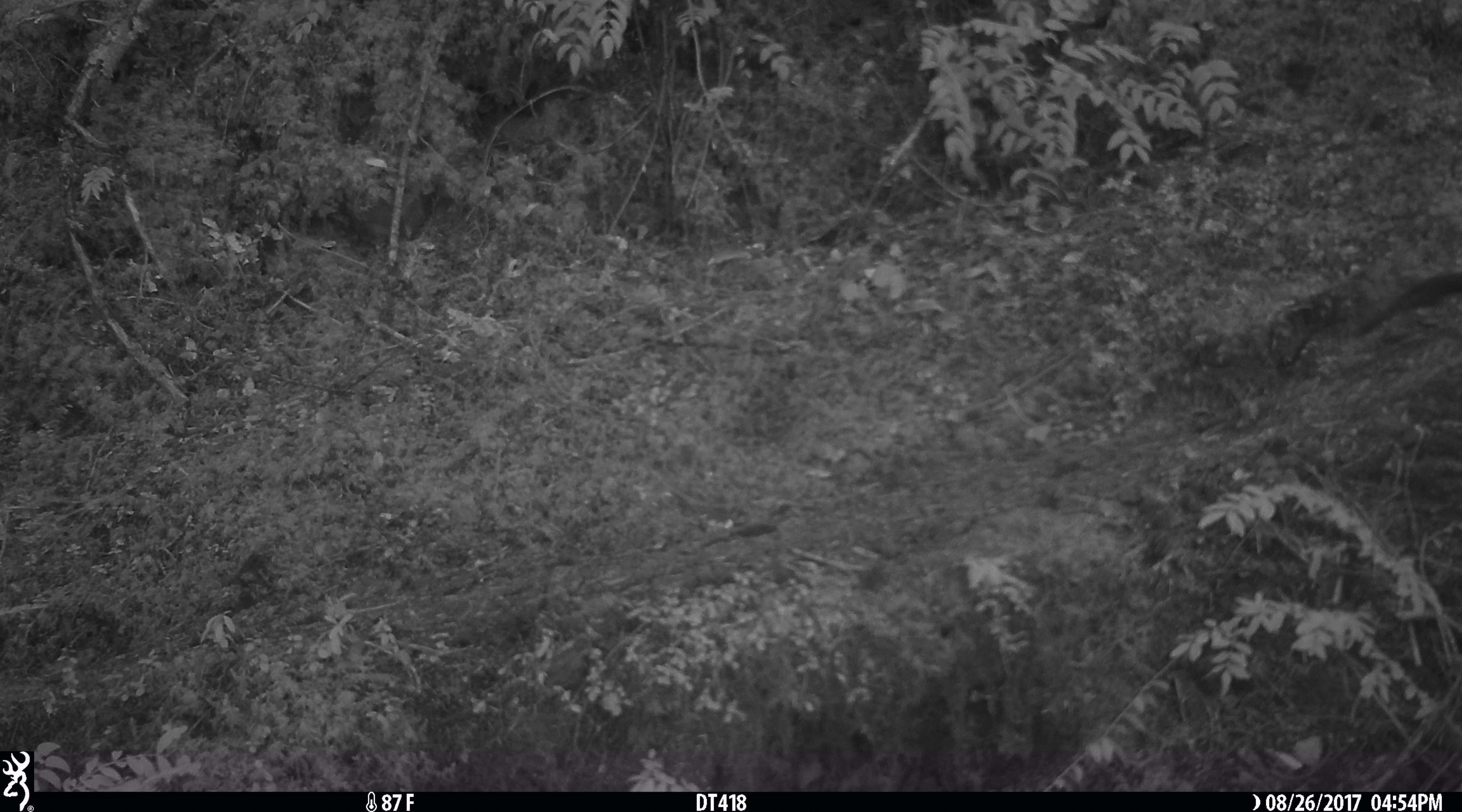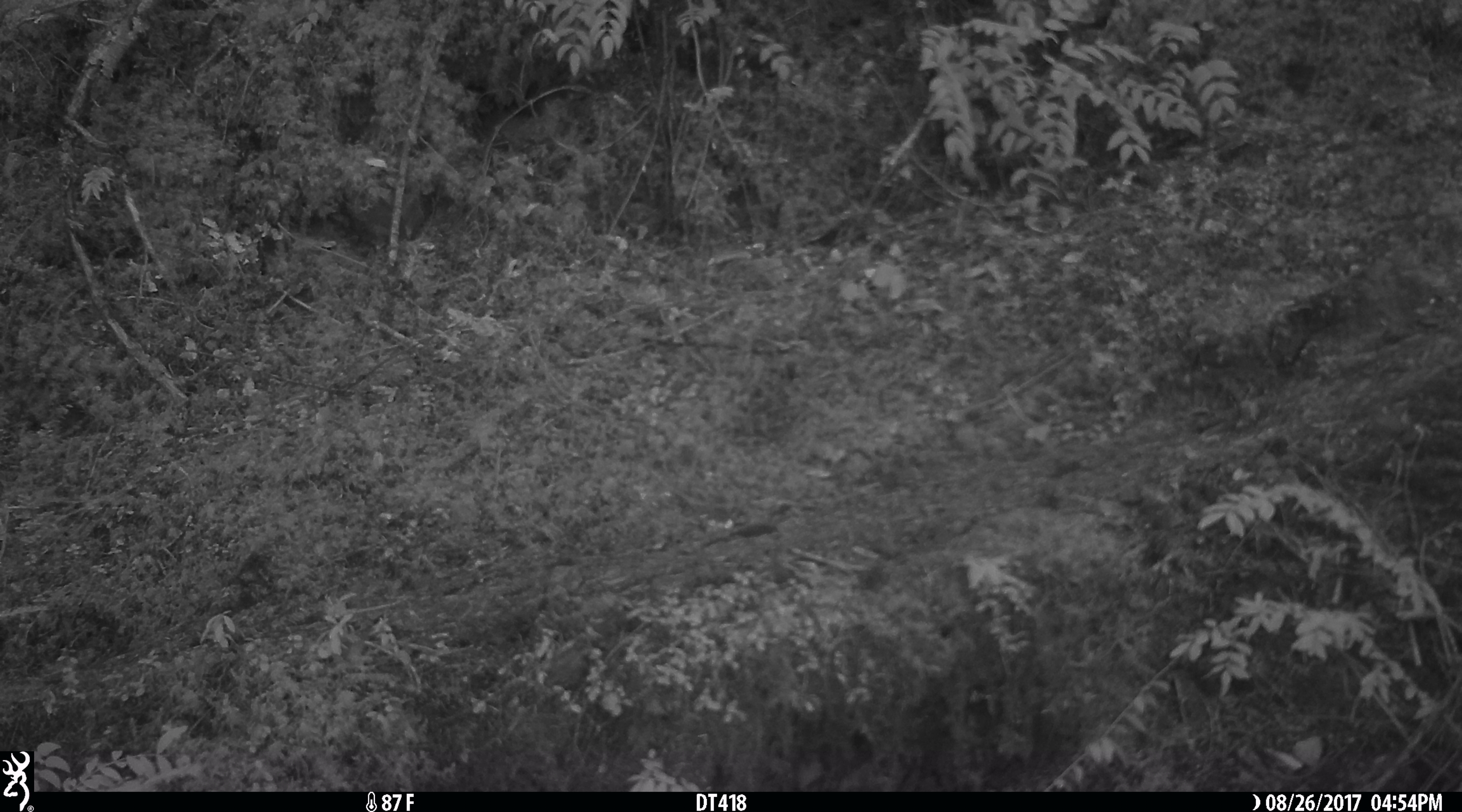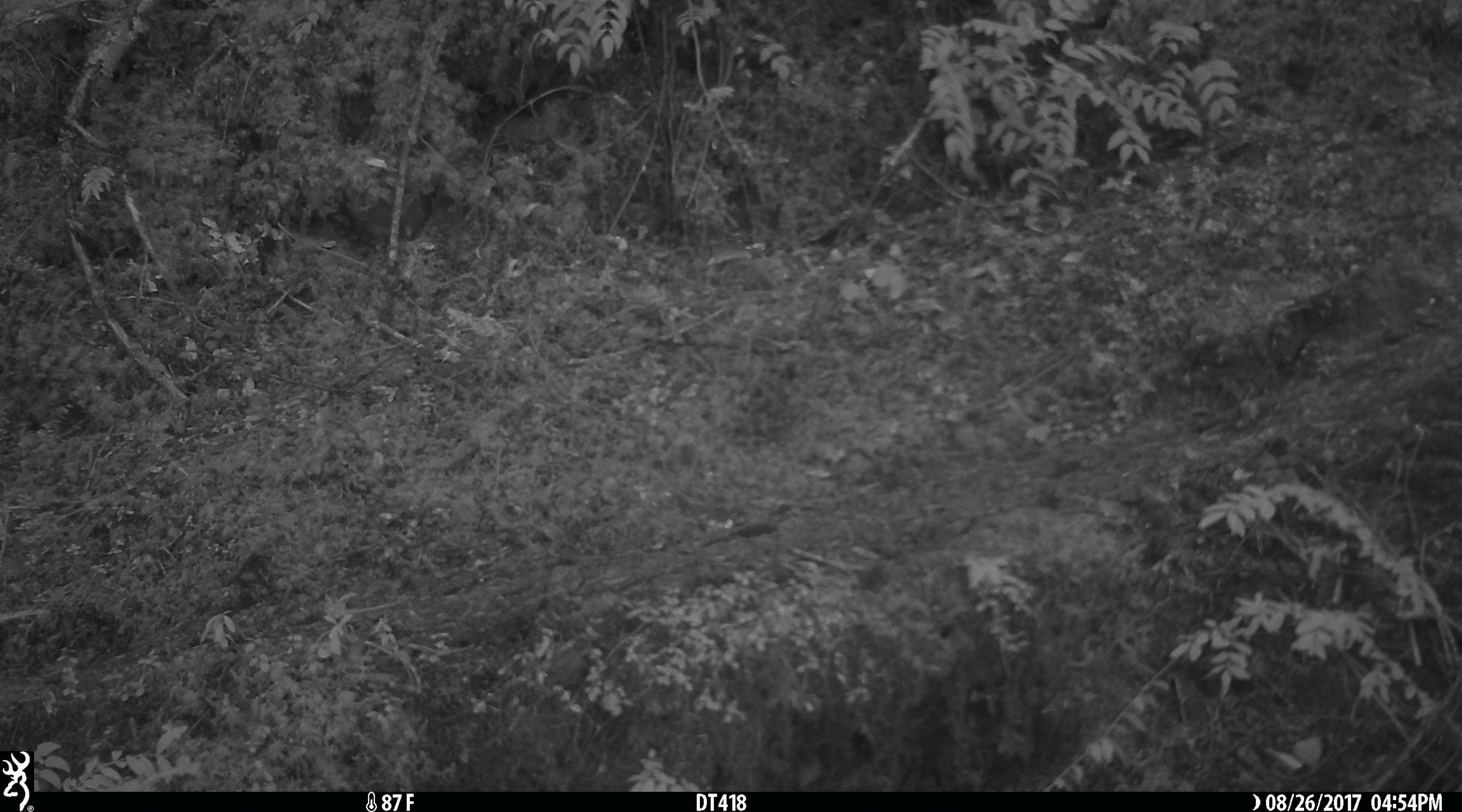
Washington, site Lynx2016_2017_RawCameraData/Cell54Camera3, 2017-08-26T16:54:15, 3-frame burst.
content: unidentified animal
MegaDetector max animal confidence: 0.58